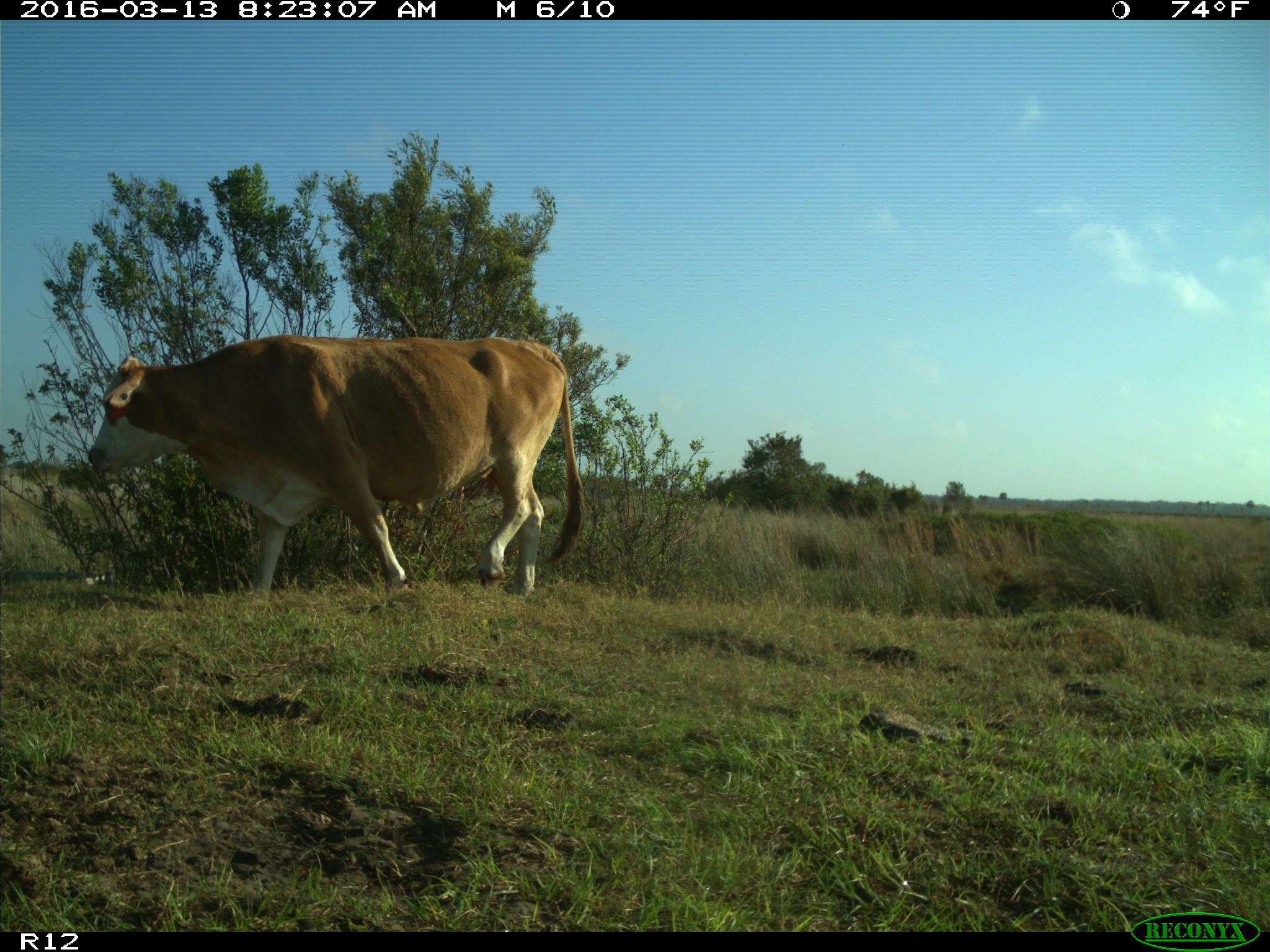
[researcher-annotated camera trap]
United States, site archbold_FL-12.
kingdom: Animalia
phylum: Chordata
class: Mammalia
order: Artiodactyla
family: Bovidae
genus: Bos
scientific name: Bos taurus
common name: domestic cow